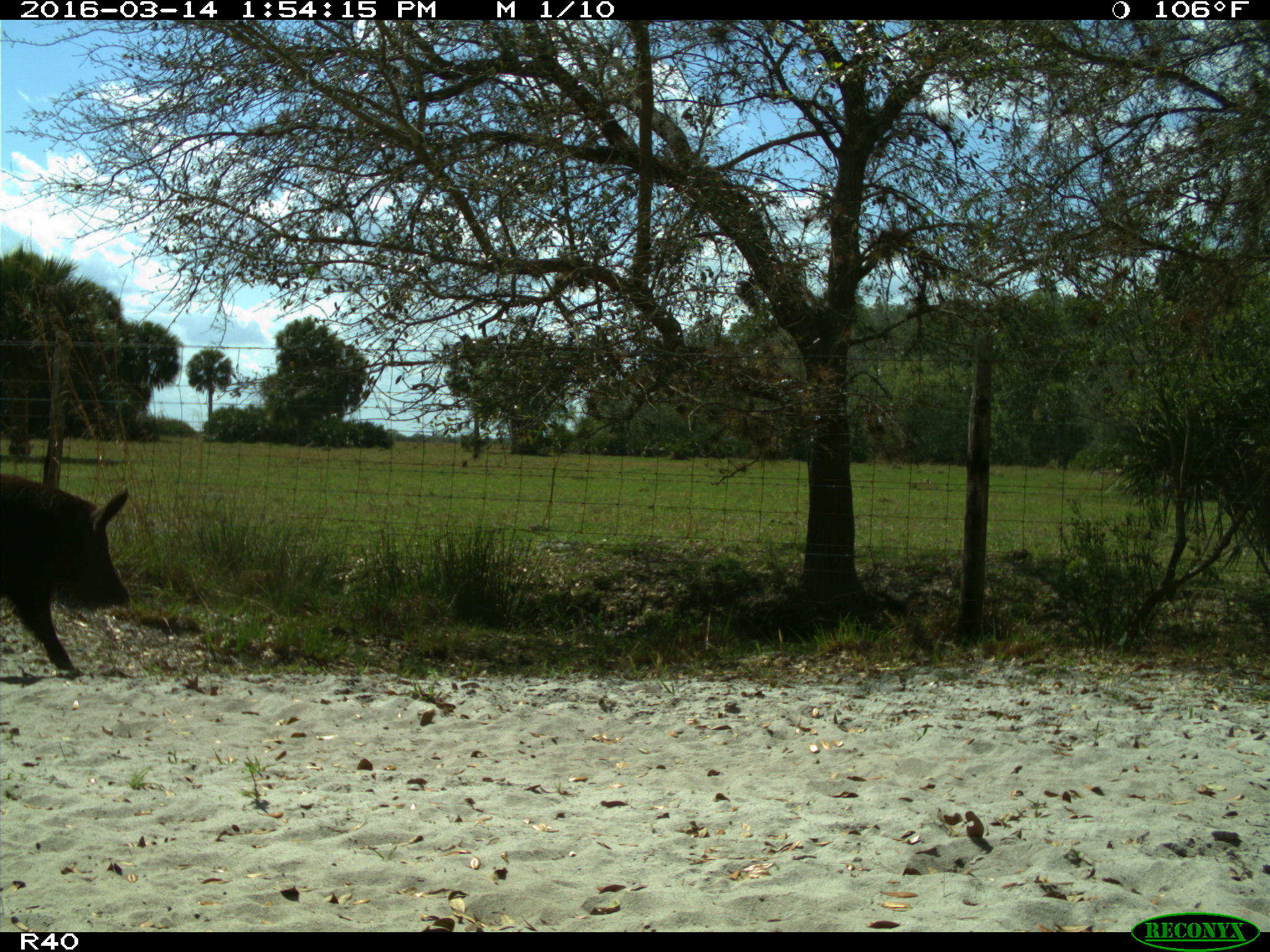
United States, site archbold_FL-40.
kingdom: Animalia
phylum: Chordata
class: Mammalia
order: Artiodactyla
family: Suidae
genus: Sus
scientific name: Sus scrofa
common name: wild boar